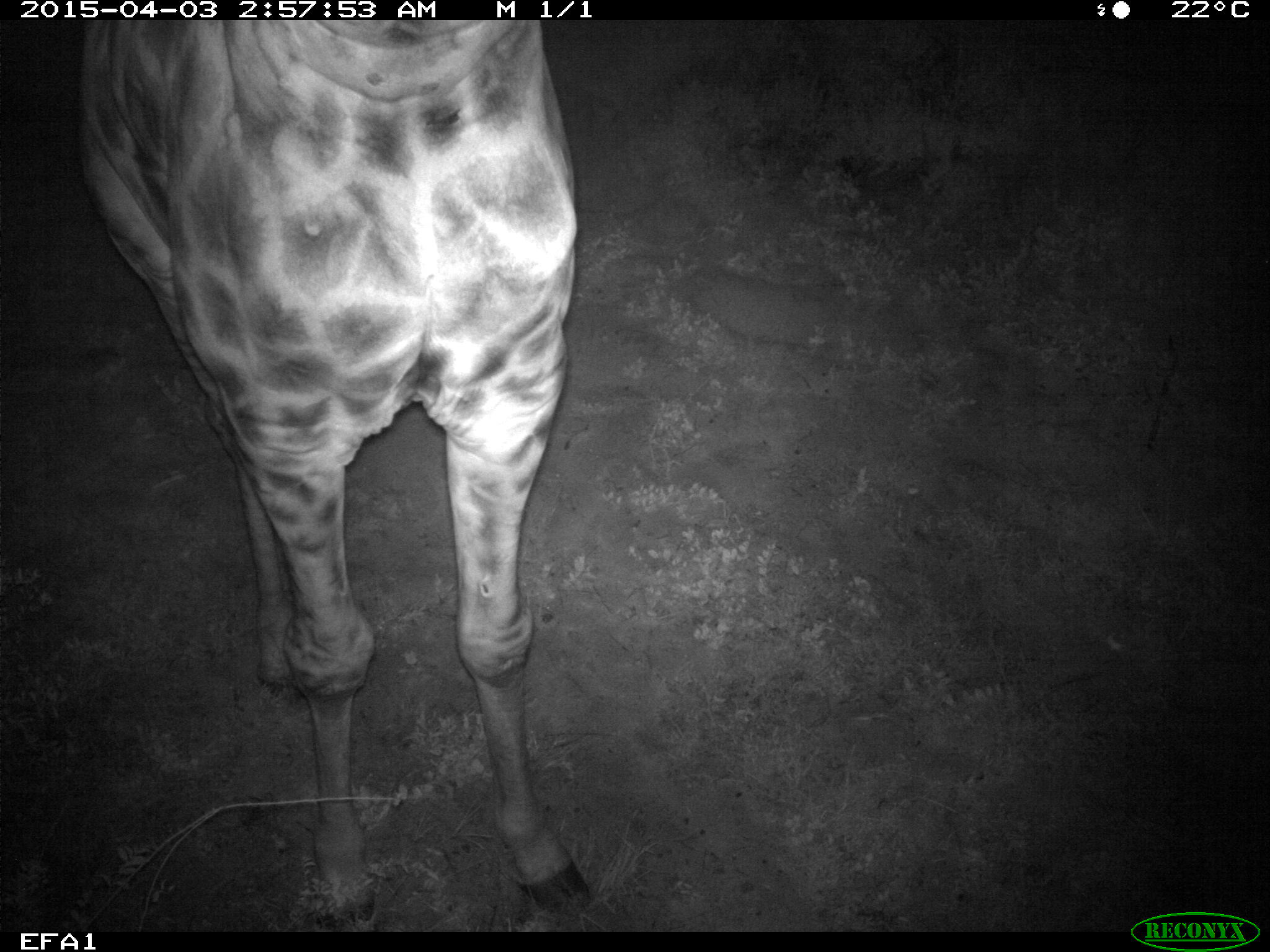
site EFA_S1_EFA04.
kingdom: Animalia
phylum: Chordata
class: Mammalia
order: Artiodactyla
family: Giraffidae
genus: Giraffa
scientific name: Giraffa camelopardalis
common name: giraffe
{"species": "giraffe (Giraffa camelopardalis)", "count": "1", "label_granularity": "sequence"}